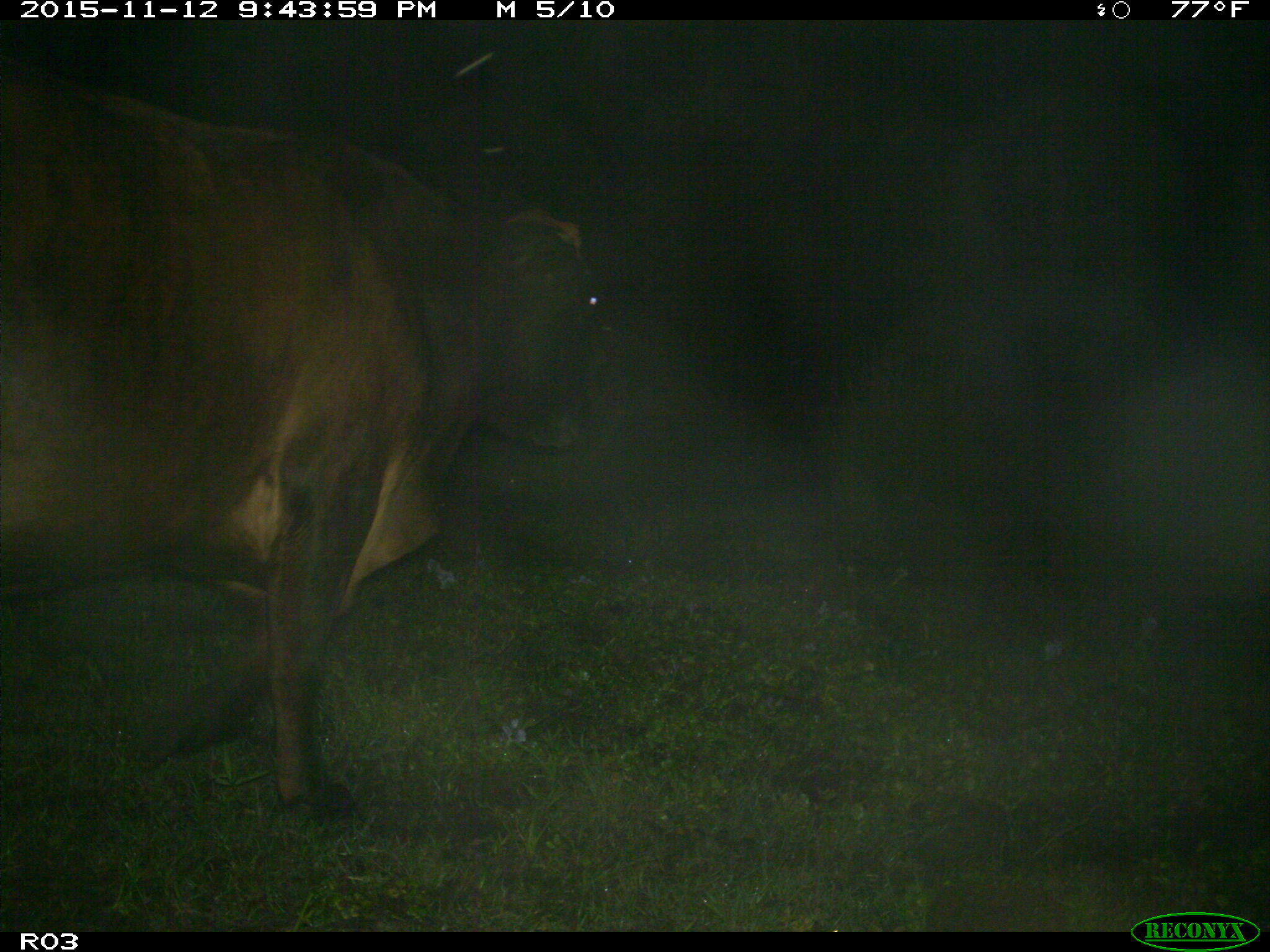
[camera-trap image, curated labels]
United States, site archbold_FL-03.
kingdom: Animalia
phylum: Chordata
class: Mammalia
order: Artiodactyla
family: Bovidae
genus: Bos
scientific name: Bos taurus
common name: domestic cow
Bos taurus (domestic cow).